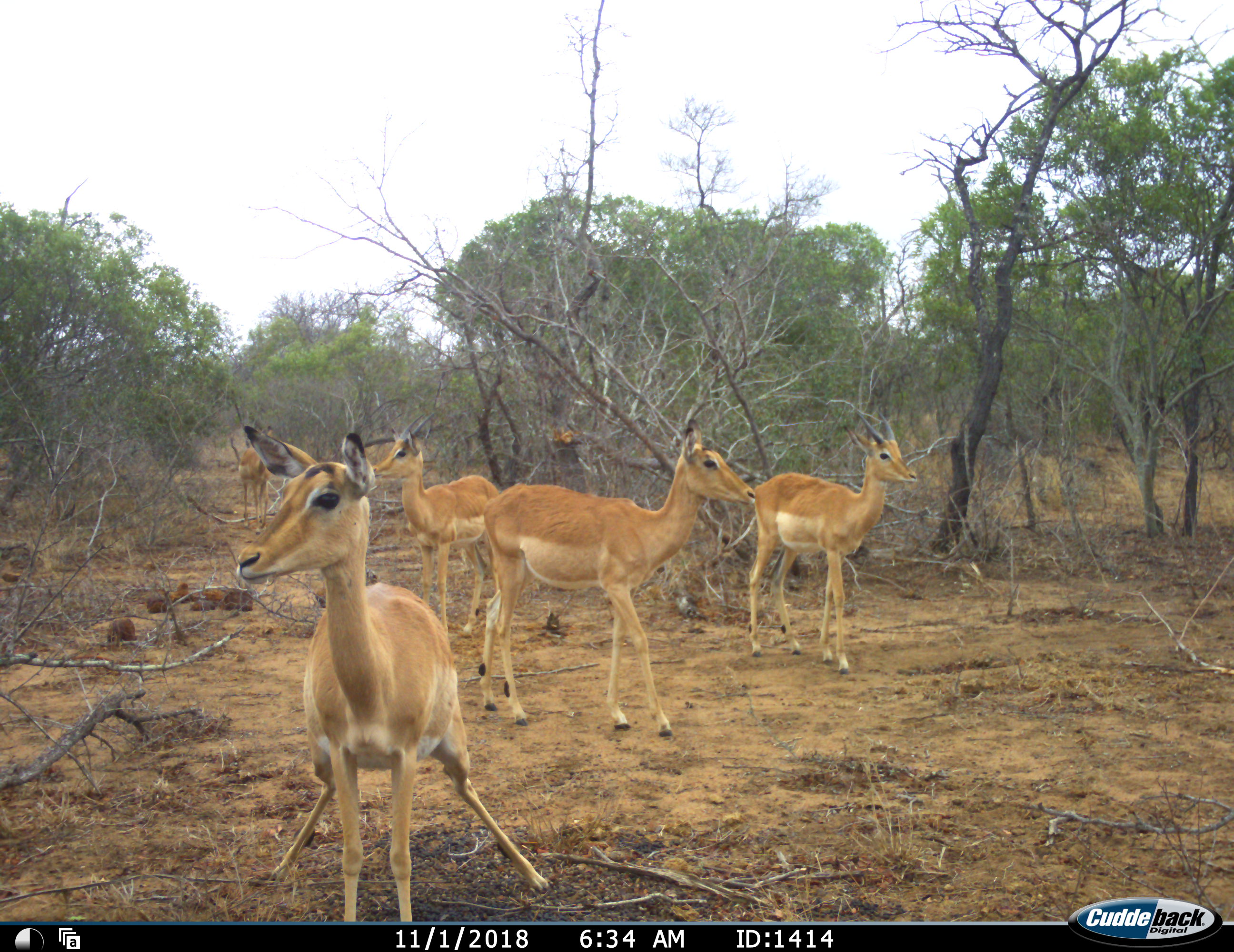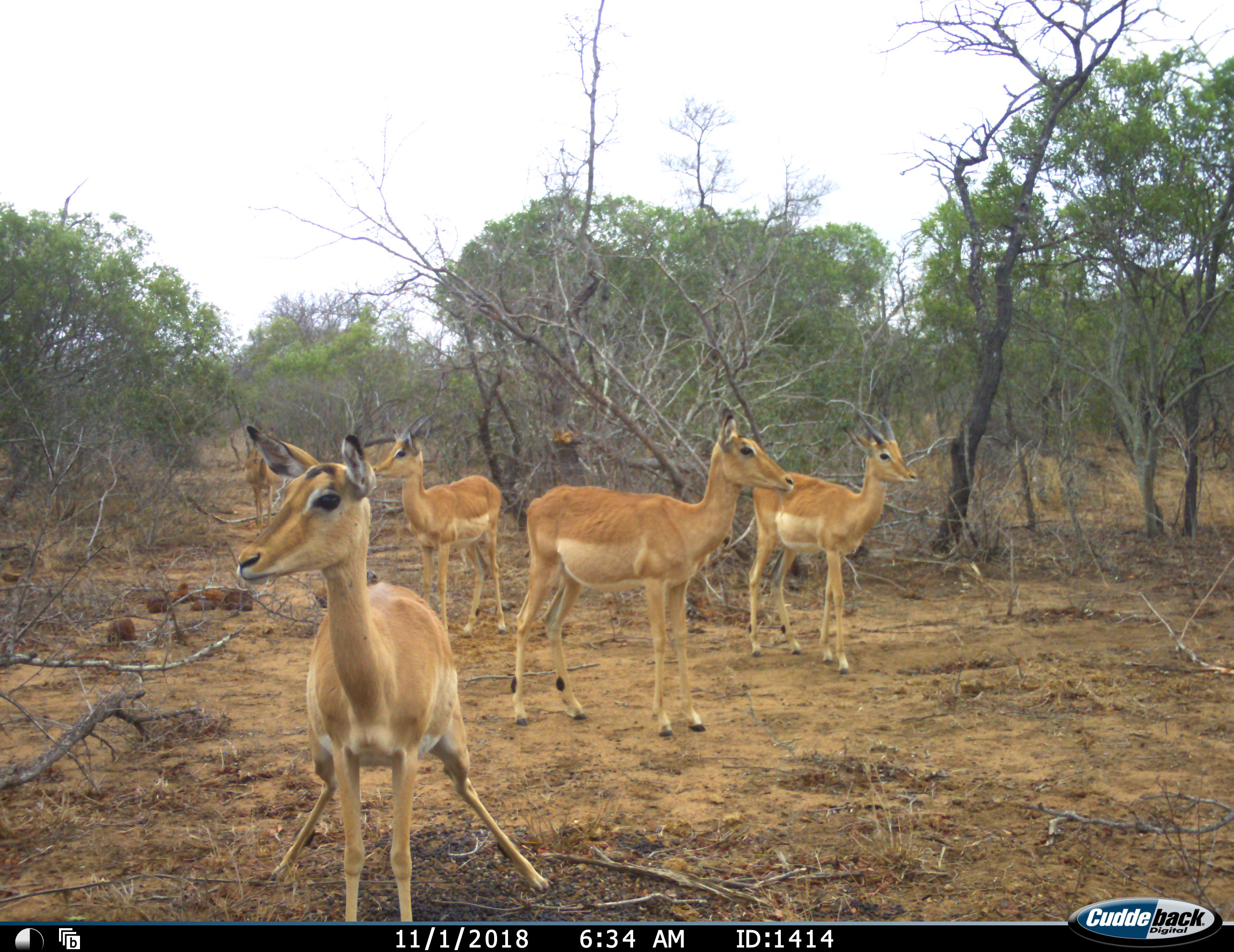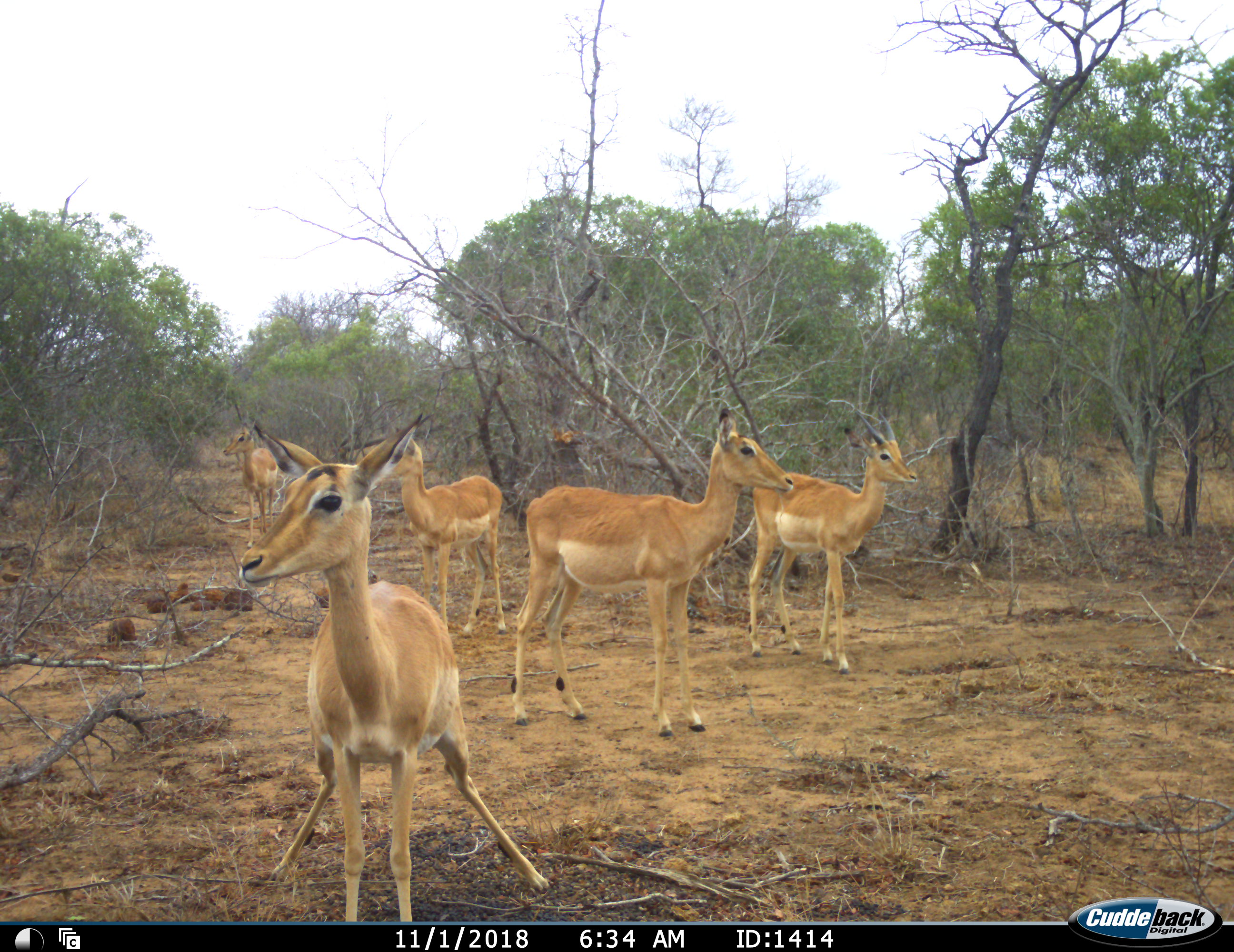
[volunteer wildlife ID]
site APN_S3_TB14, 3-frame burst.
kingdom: Animalia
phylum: Chordata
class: Mammalia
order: Artiodactyla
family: Bovidae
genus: Aepyceros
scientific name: Aepyceros melampus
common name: impala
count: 5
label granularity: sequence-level